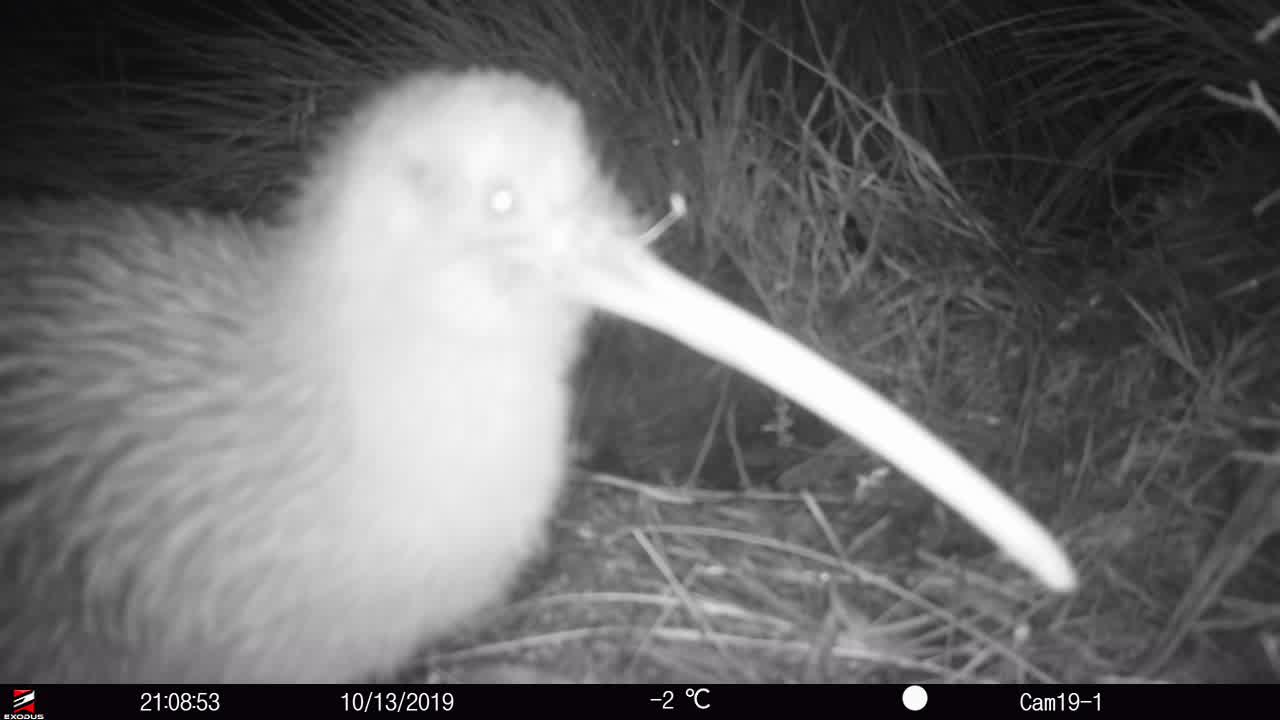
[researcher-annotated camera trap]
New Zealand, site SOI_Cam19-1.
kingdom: Animalia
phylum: Chordata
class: Aves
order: Apterygiformes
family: Apterygidae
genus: Apteryx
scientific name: Apteryx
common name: kiwi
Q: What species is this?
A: Kiwi (Apteryx).